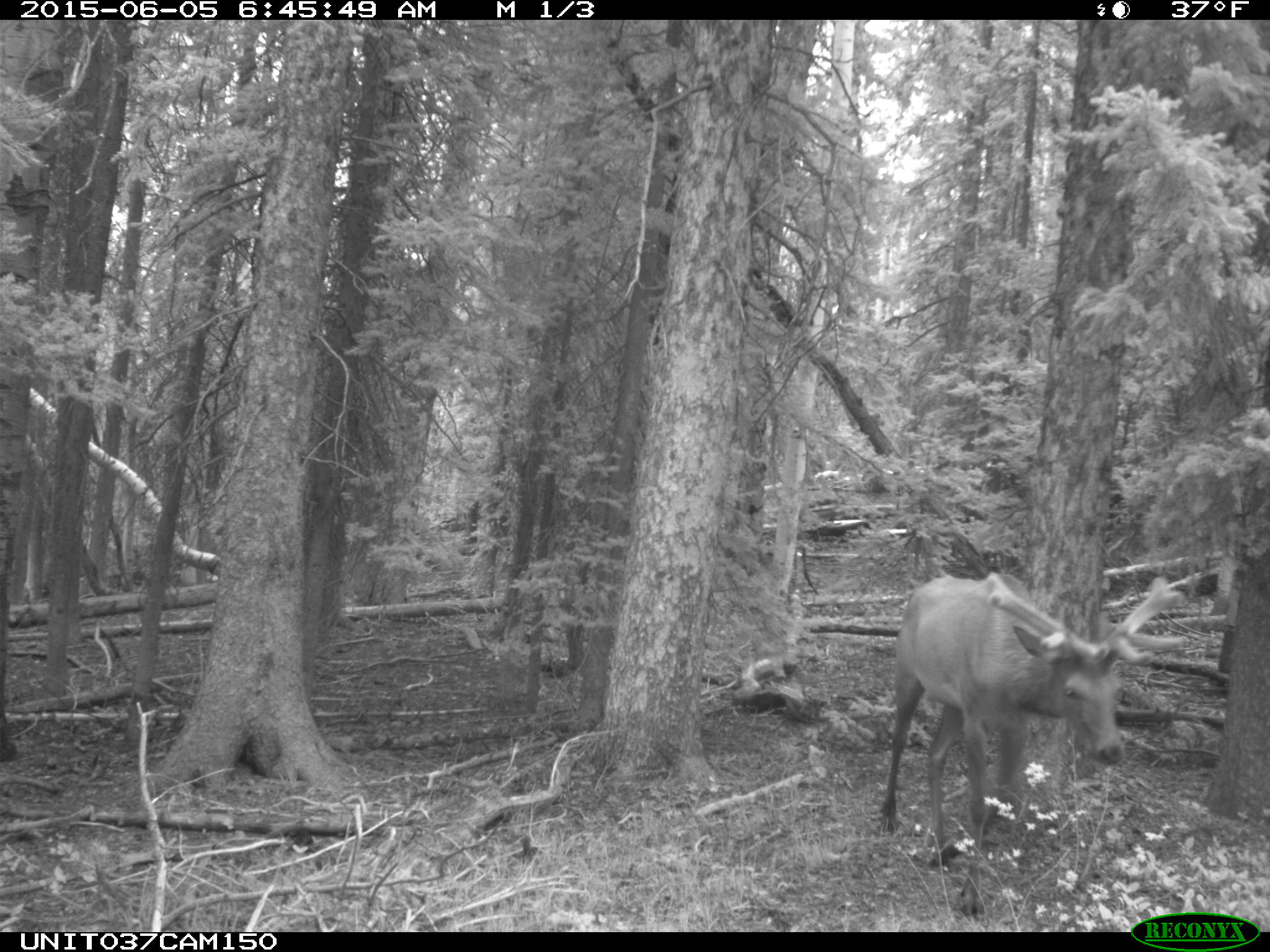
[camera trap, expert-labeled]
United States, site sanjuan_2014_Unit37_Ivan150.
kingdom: Animalia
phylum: Chordata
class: Mammalia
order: Artiodactyla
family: Cervidae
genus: Cervus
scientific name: Cervus elaphus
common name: red deer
Cervus elaphus (red deer).